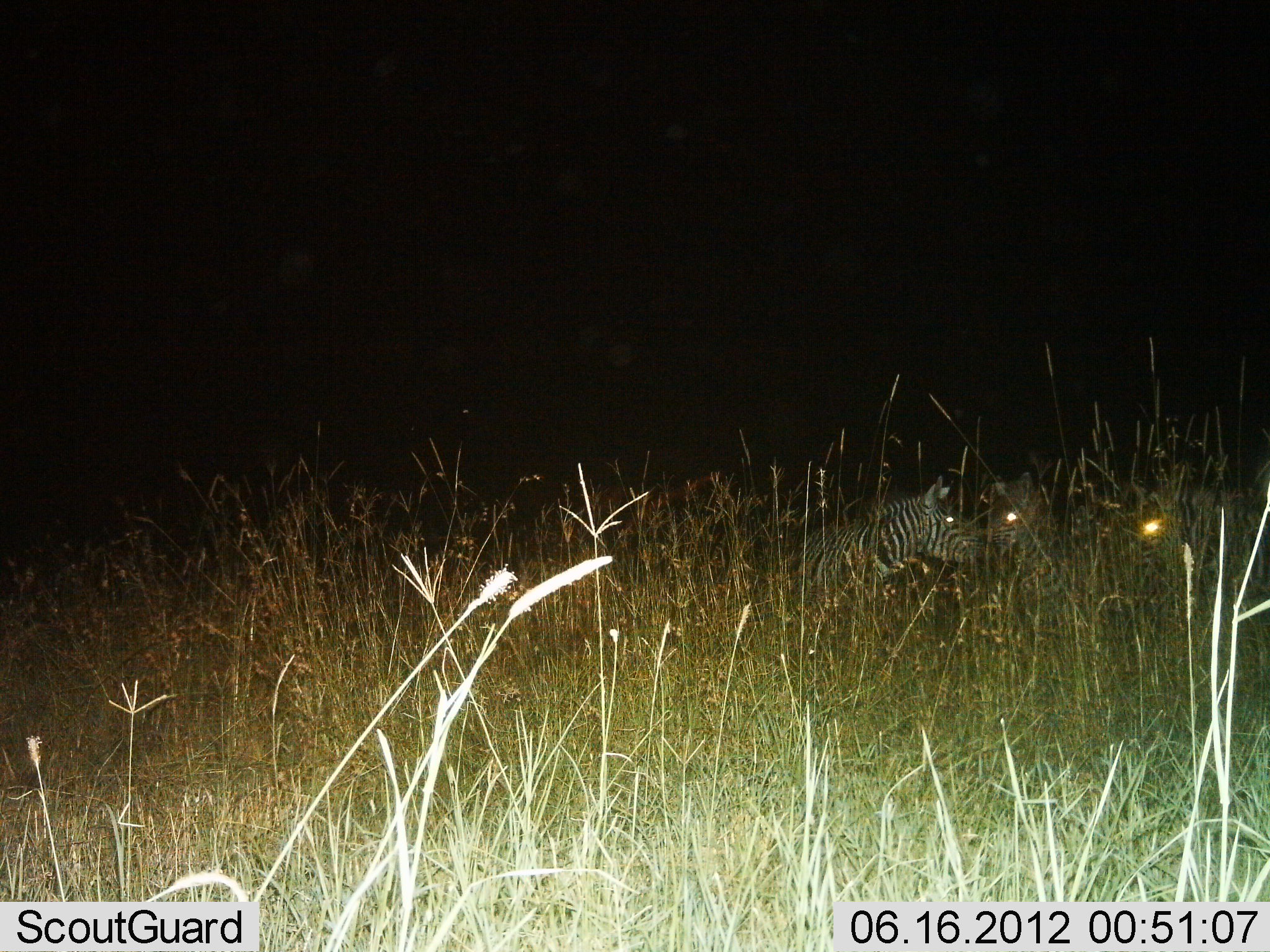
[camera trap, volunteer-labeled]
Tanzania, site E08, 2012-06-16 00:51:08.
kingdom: Animalia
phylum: Chordata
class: Mammalia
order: Perissodactyla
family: Equidae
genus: Equus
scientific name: Equus quagga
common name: plains zebra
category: zebra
Zebra (plains zebra) (Equus quagga), count 3. Behavior (volunteer vote fractions): standing 40%, resting 60%, moving 0%, interacting 0%. Young present (vote fraction): 0%. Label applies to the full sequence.